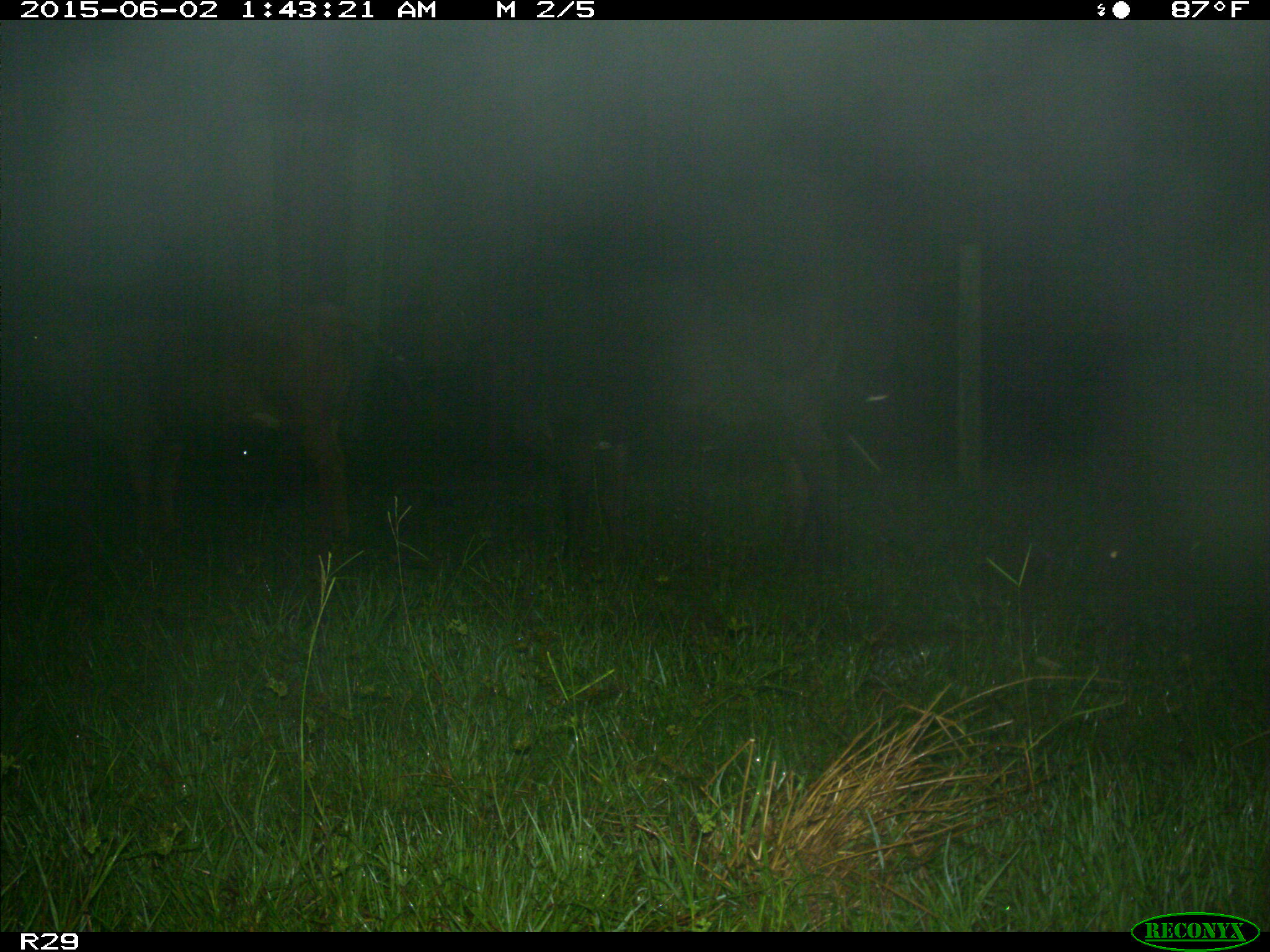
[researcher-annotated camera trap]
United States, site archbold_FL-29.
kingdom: Animalia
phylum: Chordata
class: Mammalia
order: Artiodactyla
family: Bovidae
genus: Bos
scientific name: Bos taurus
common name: domestic cow